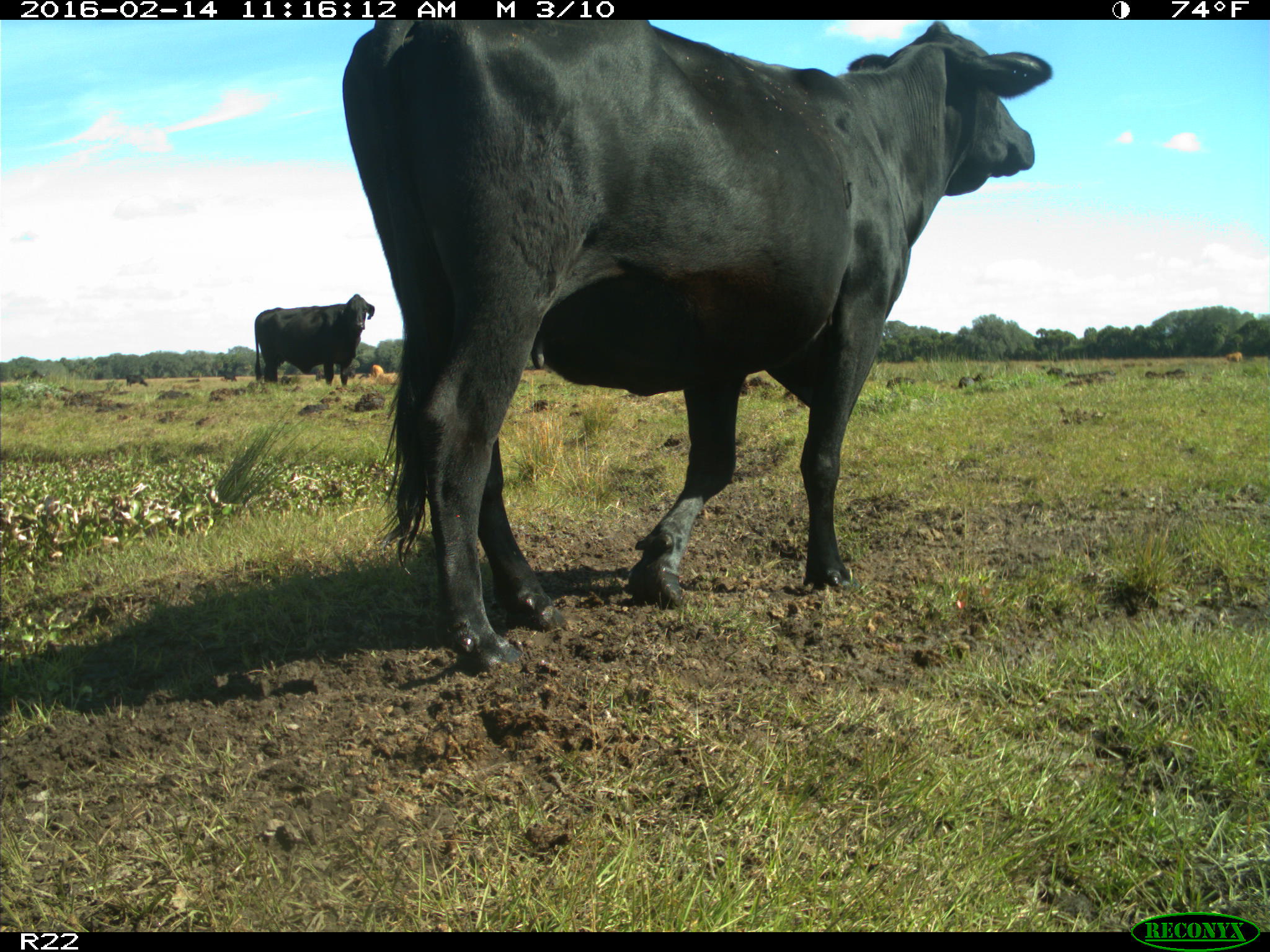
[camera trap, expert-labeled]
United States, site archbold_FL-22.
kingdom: Animalia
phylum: Chordata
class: Mammalia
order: Artiodactyla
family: Bovidae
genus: Bos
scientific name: Bos taurus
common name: domestic cow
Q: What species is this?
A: Bos taurus (domestic cow).